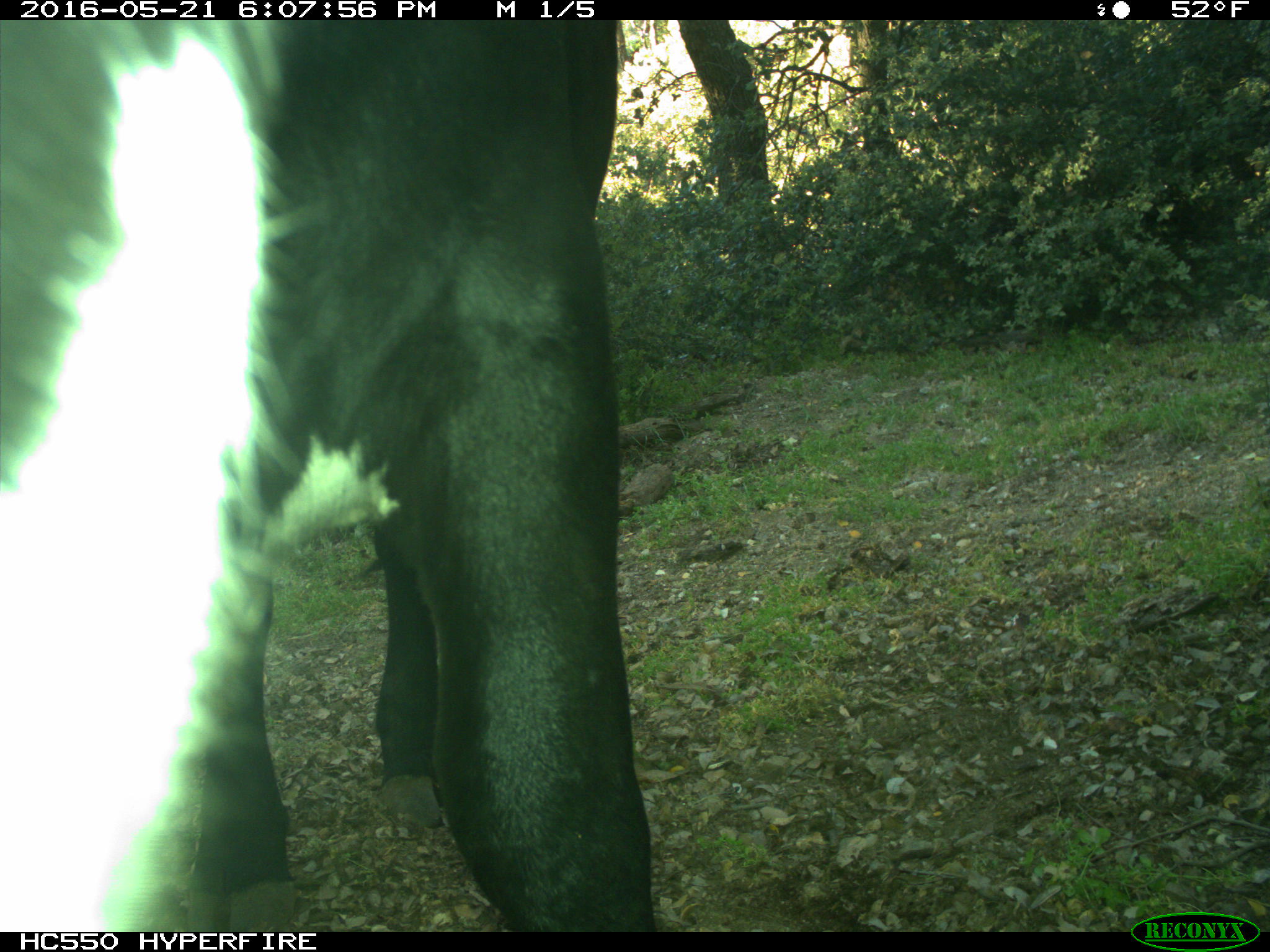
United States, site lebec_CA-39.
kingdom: Animalia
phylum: Chordata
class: Mammalia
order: Artiodactyla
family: Bovidae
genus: Bos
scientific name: Bos taurus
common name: domestic cow